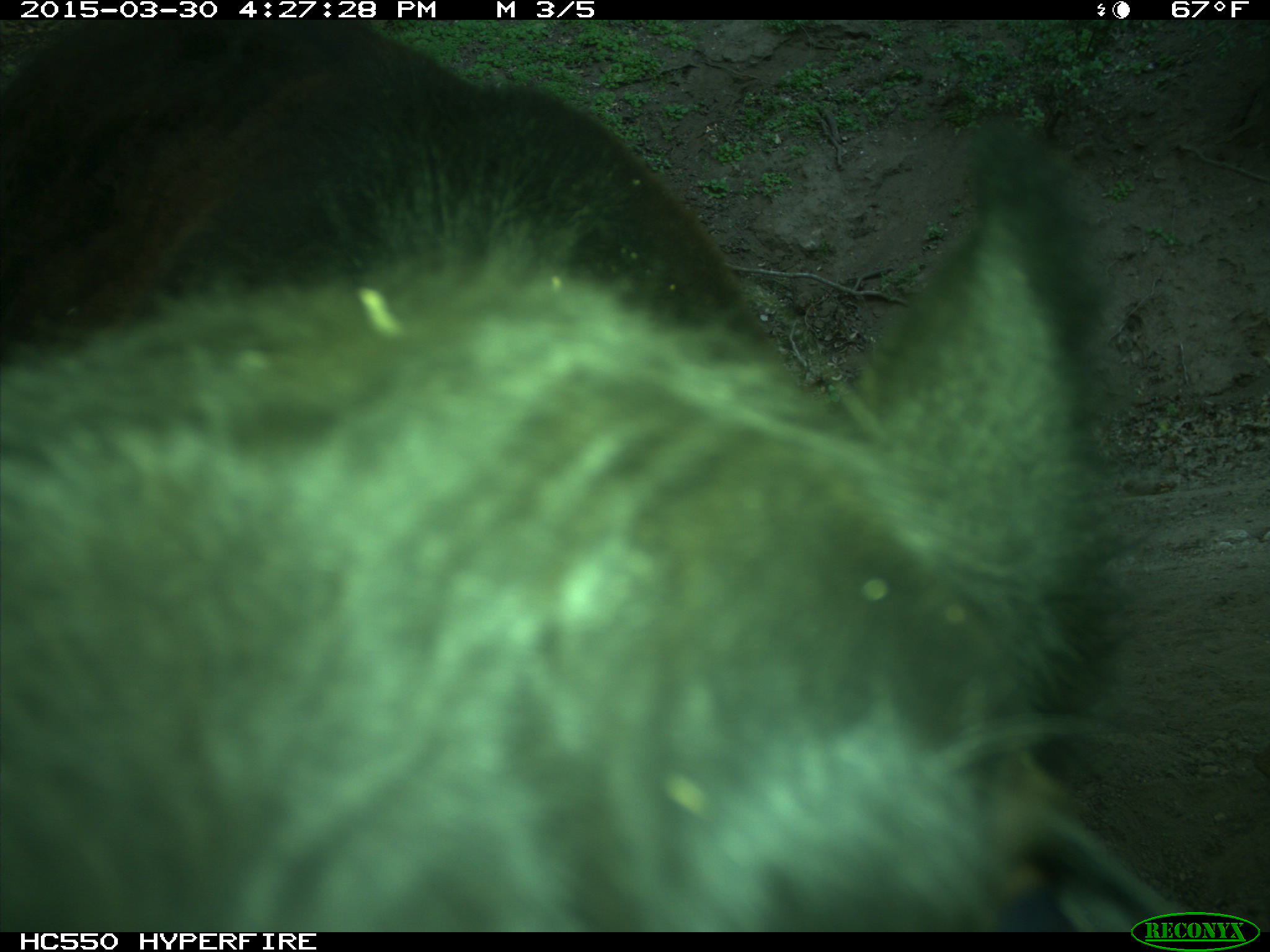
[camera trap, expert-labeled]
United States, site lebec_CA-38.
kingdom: Animalia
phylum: Chordata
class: Mammalia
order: Artiodactyla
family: Bovidae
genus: Bos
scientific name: Bos taurus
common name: domestic cow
Bos taurus (domestic cow).